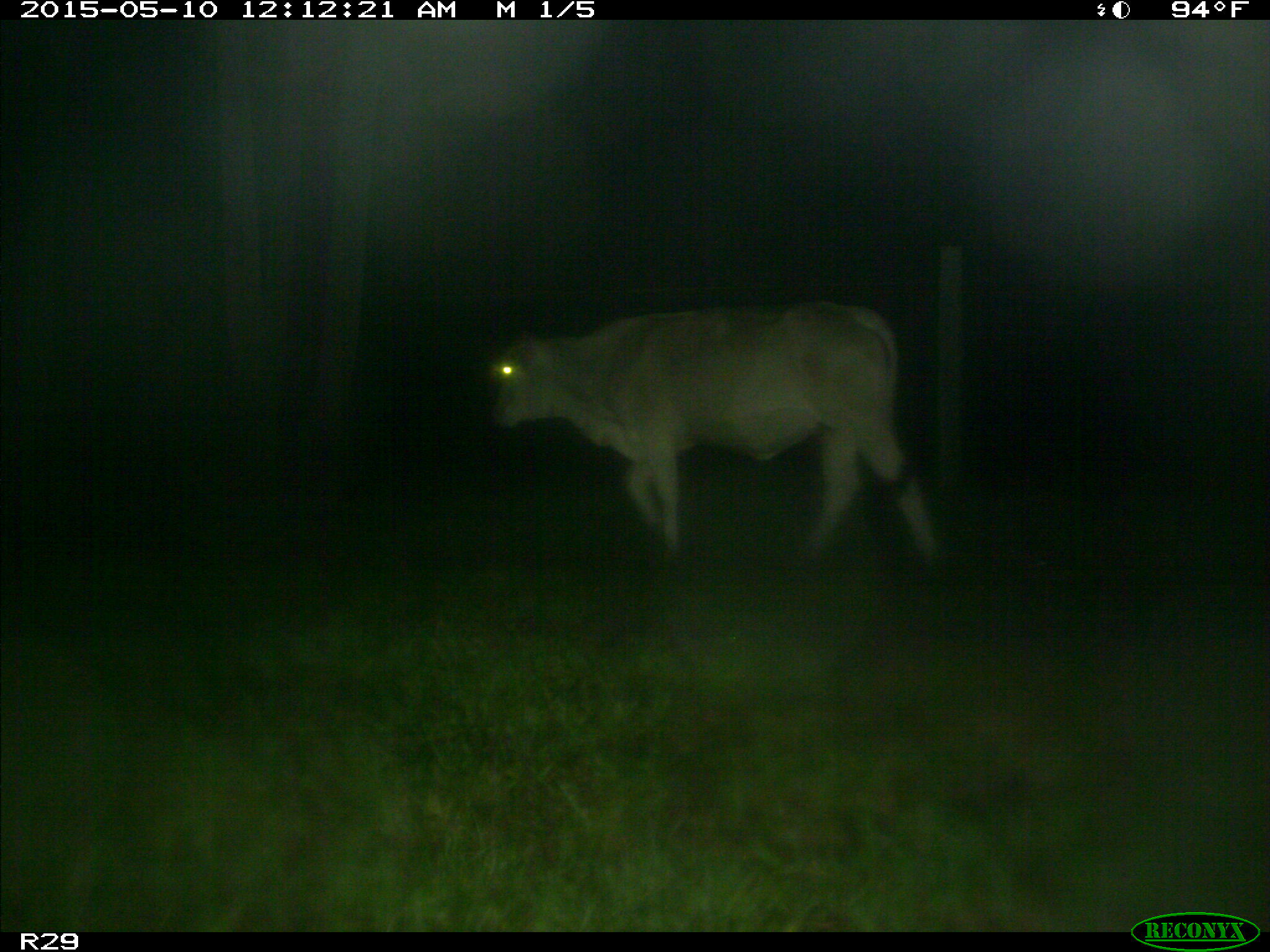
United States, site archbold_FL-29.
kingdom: Animalia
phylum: Chordata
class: Mammalia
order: Artiodactyla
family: Bovidae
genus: Bos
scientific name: Bos taurus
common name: domestic cow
Bos taurus (domestic cow).